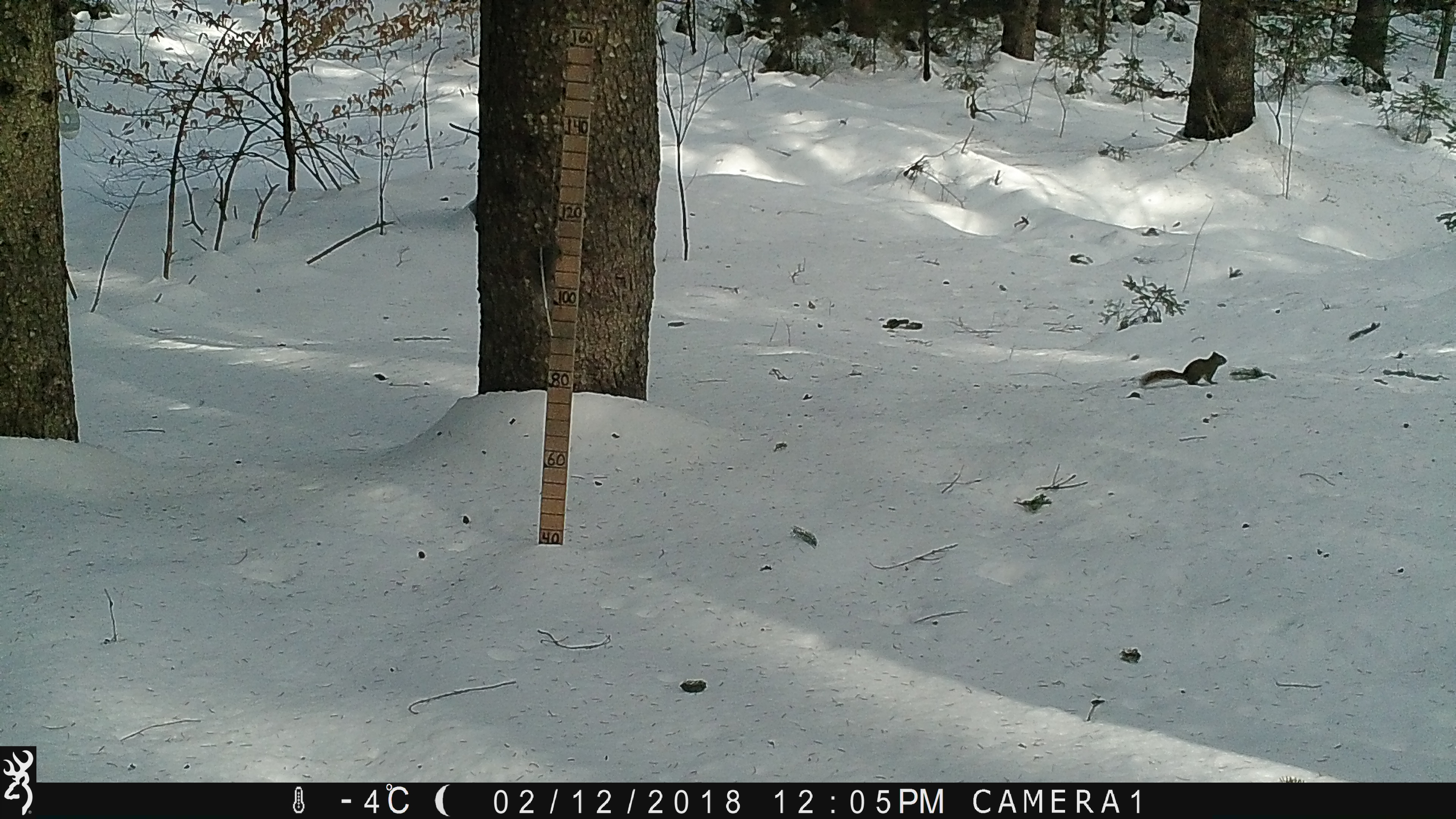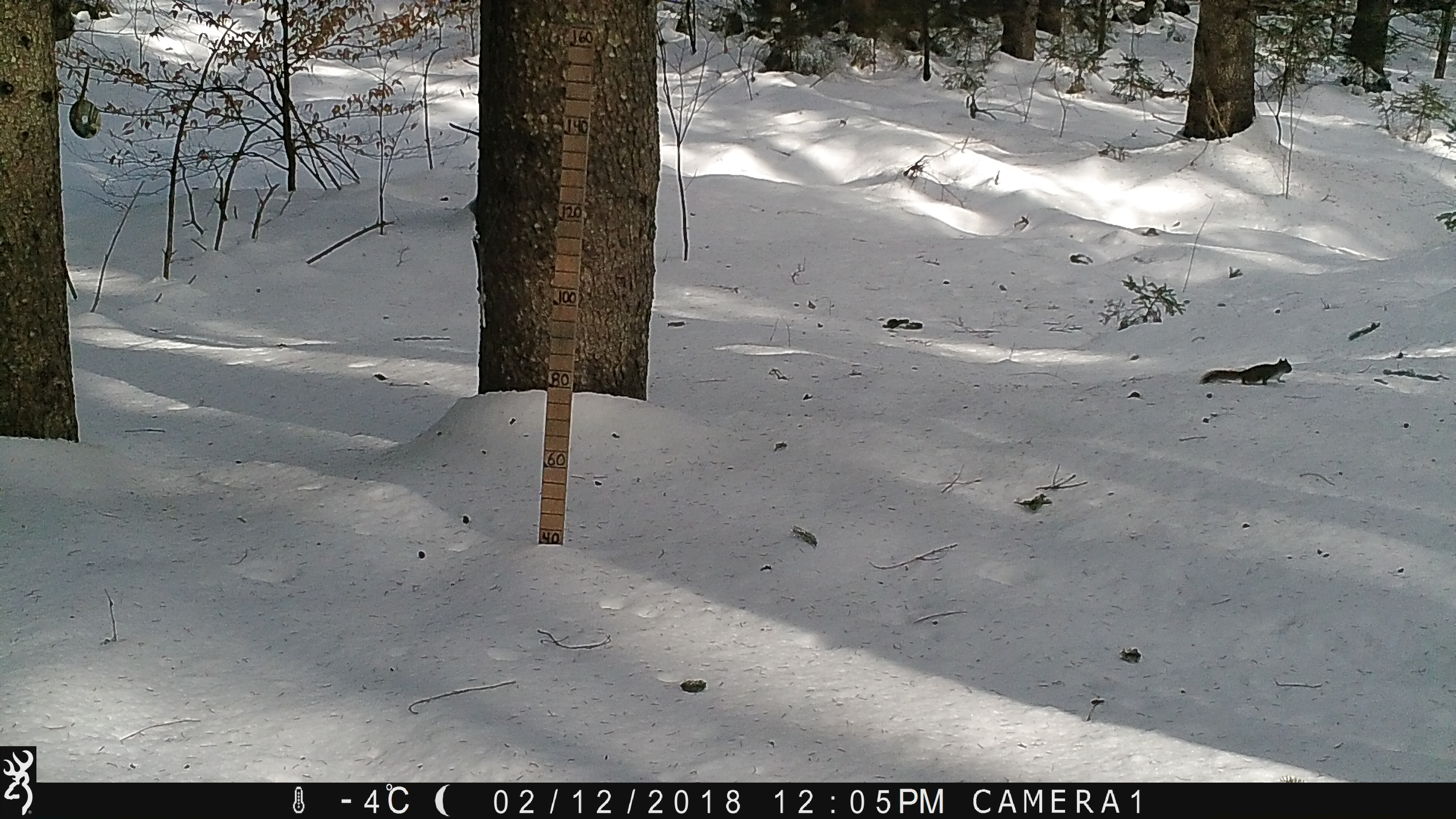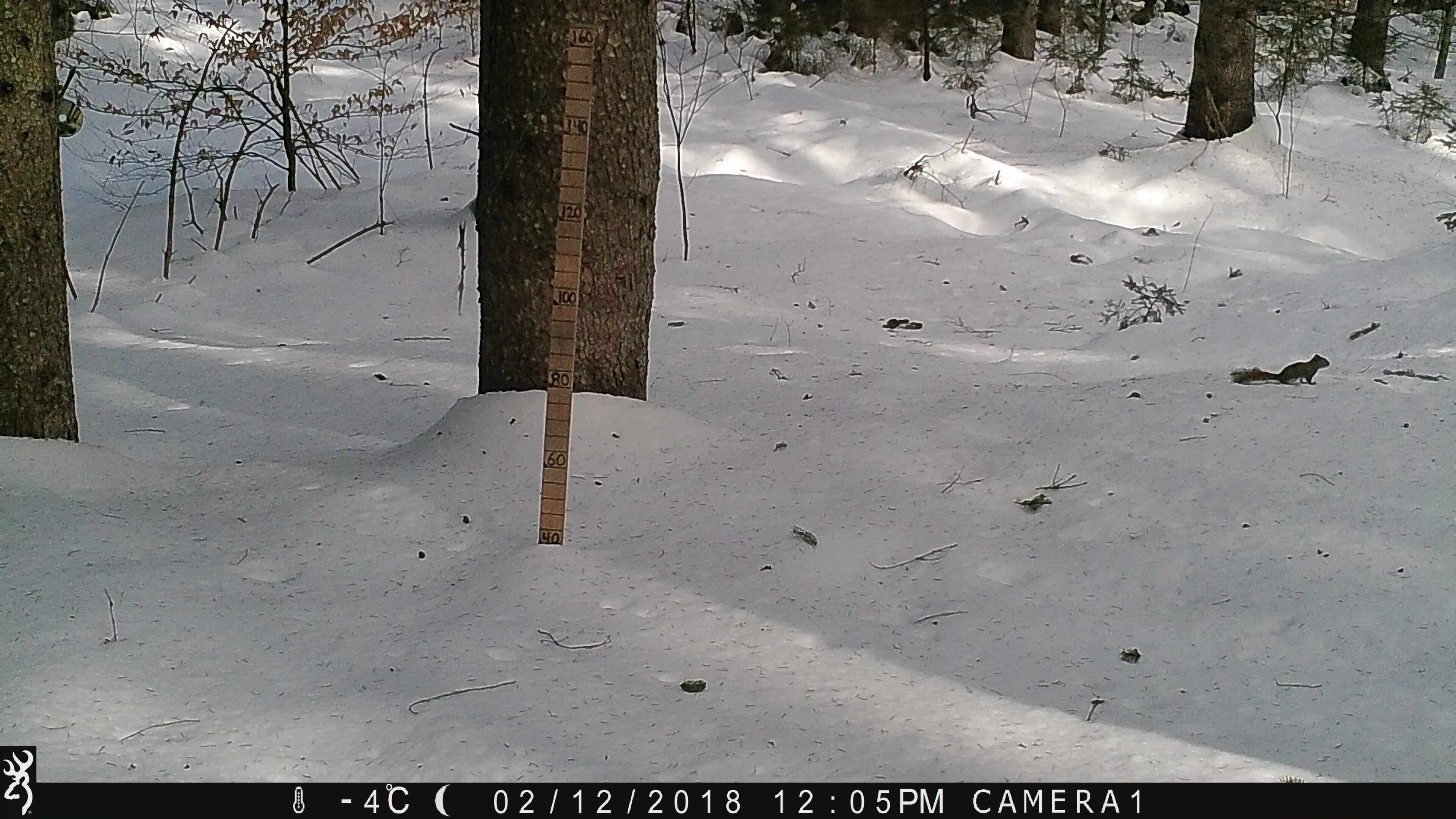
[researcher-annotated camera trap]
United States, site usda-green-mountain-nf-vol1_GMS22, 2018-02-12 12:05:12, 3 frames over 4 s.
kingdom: Animalia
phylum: Chordata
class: Mammalia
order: Rodentia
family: Sciuridae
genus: Tamiasciurus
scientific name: Tamiasciurus hudsonicus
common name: red squirrel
Red squirrel (Tamiasciurus hudsonicus).